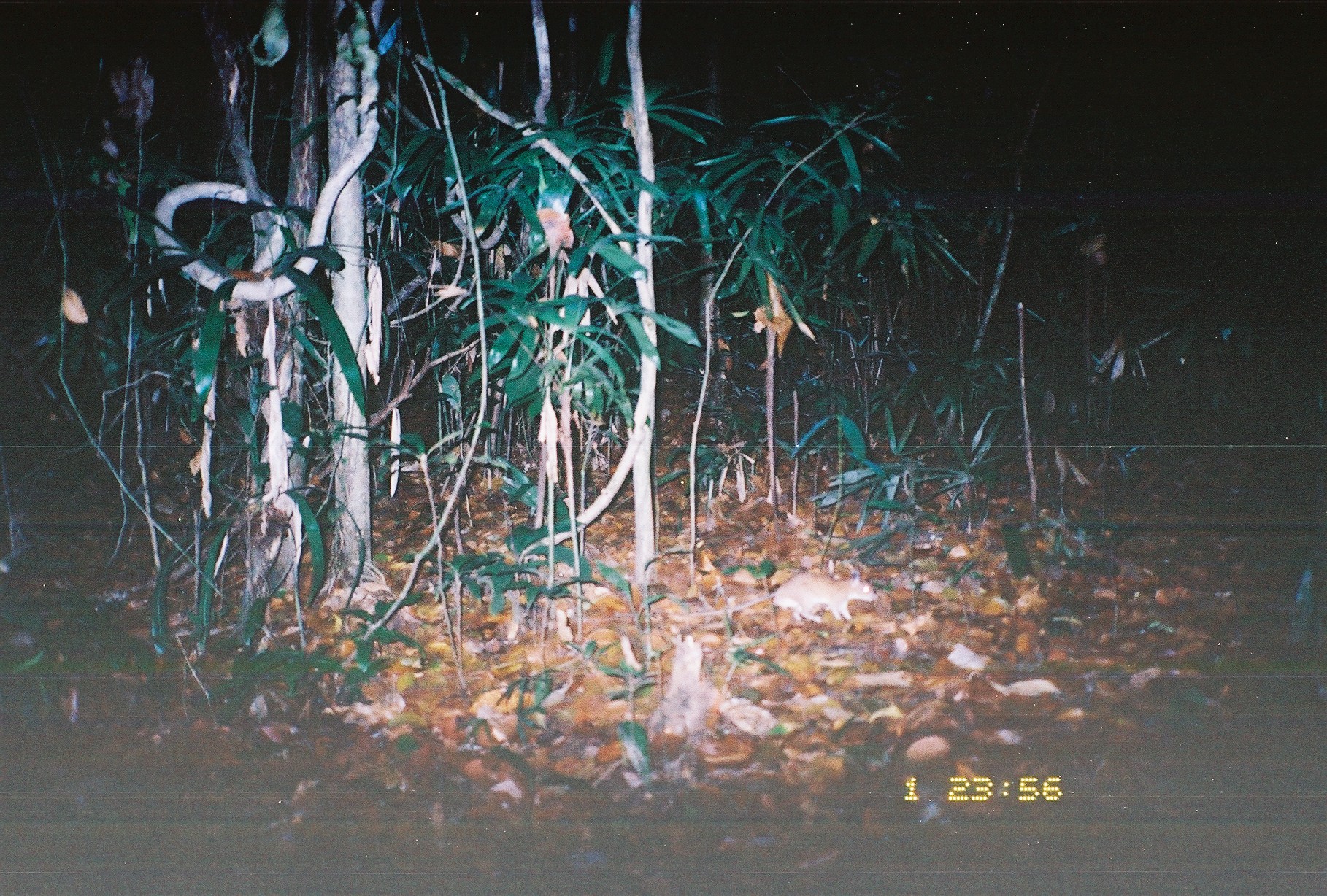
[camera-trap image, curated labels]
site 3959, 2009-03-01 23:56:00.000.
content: unidentified animal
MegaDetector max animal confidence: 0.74